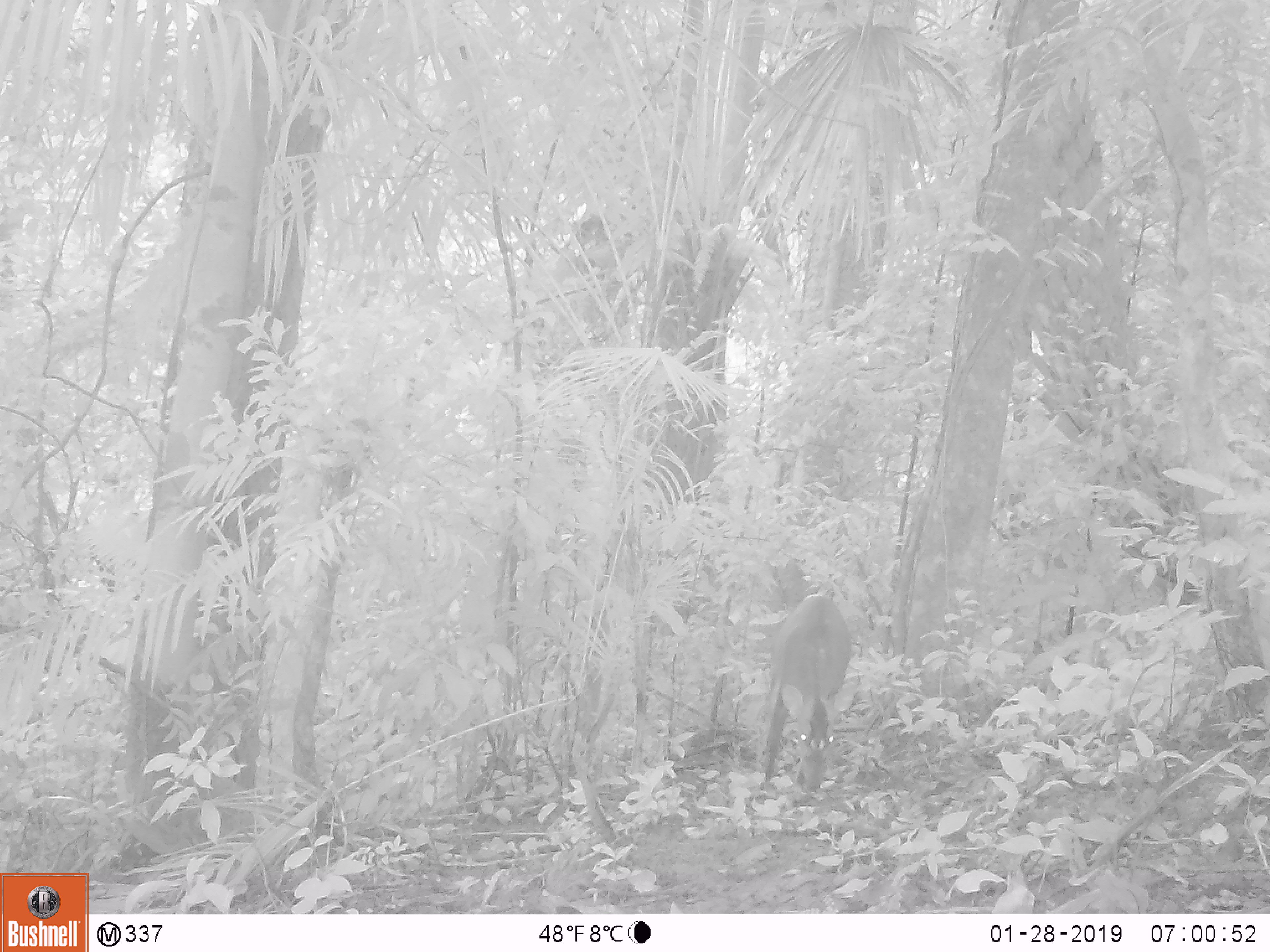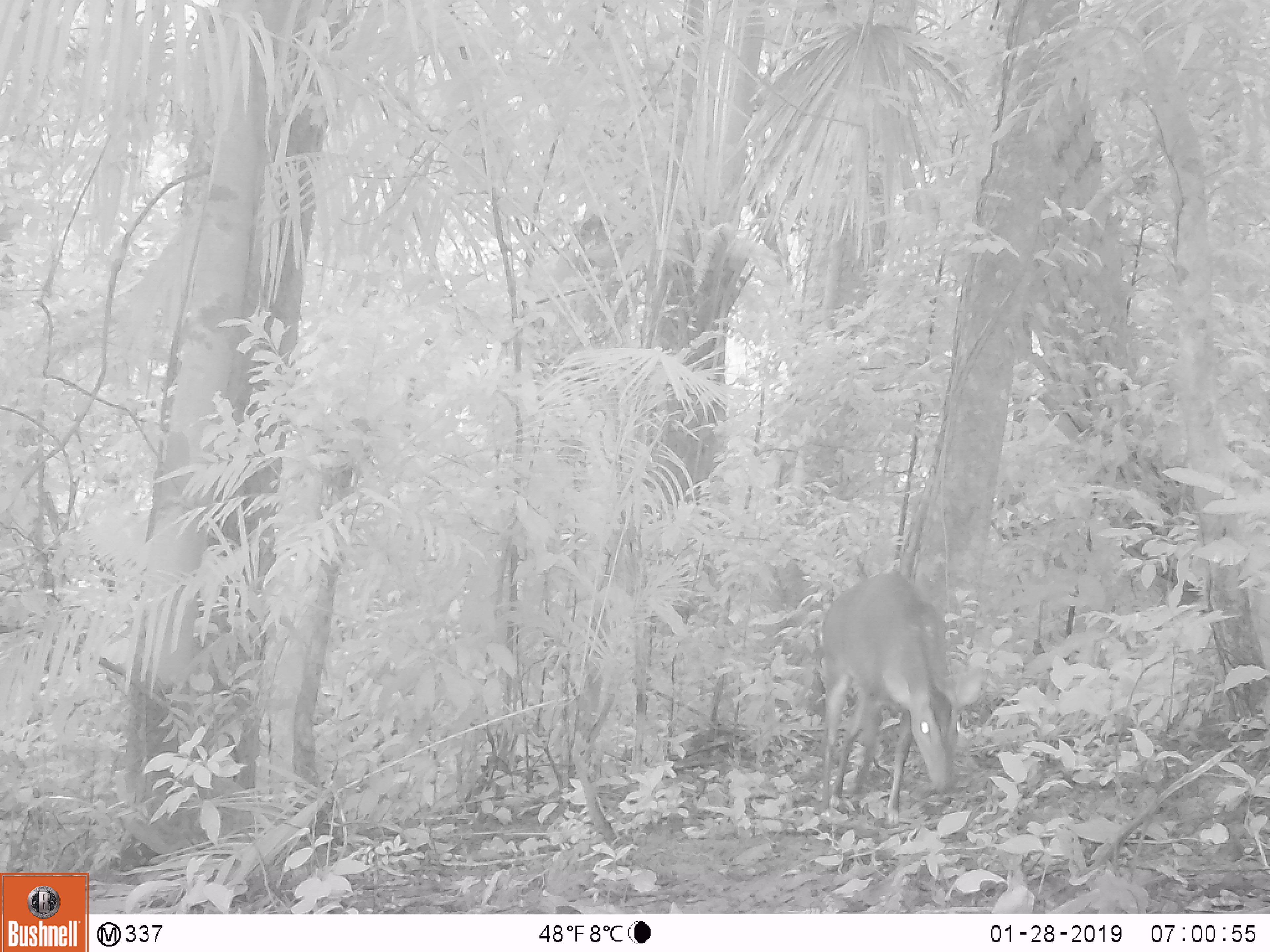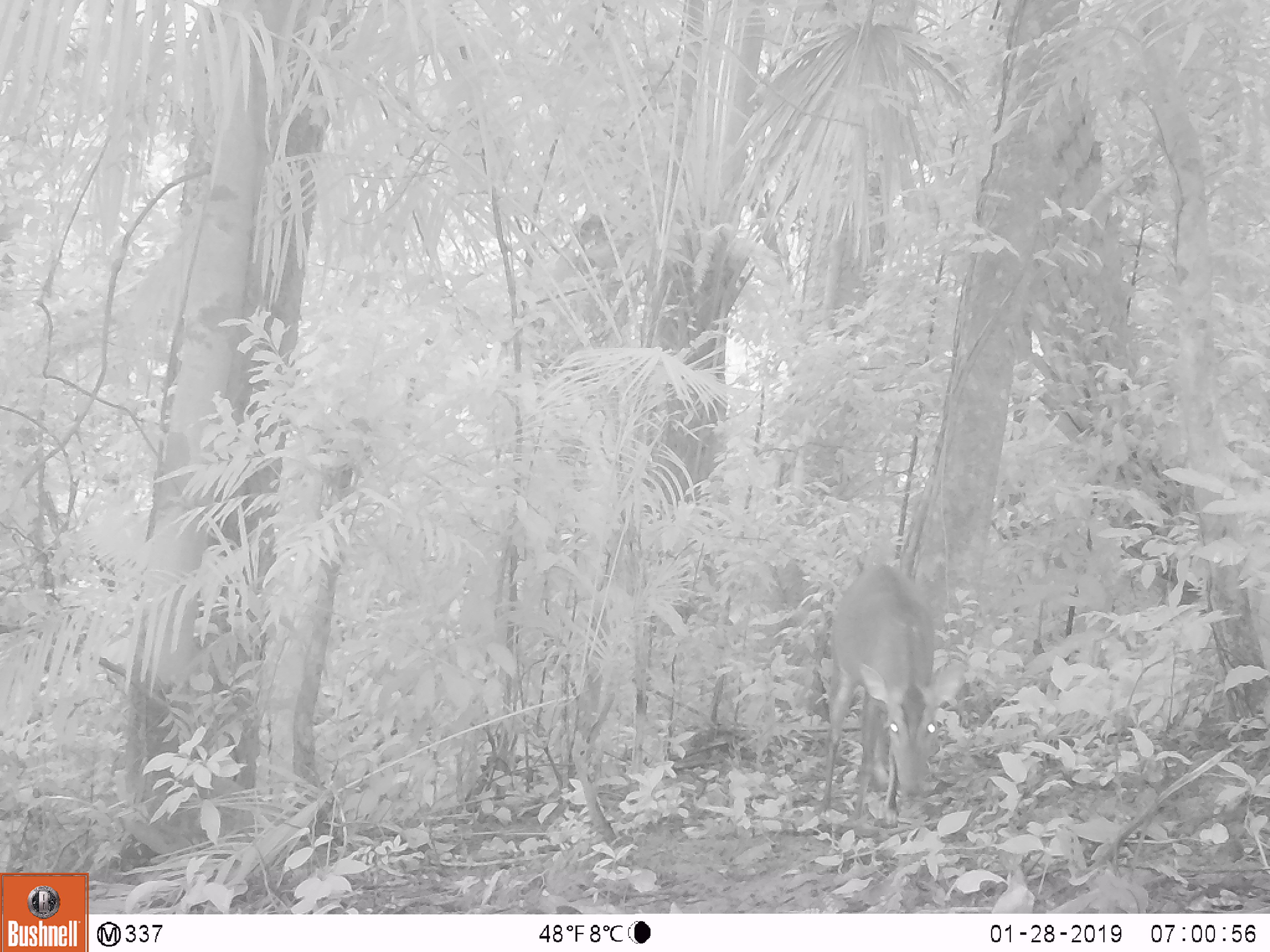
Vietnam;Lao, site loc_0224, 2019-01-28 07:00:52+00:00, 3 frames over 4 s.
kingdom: Animalia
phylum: Chordata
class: Mammalia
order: Artiodactyla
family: Cervidae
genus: Muntiacus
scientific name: Muntiacus vuquangensis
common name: large-antlered muntjac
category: large antlered muntjac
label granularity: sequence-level